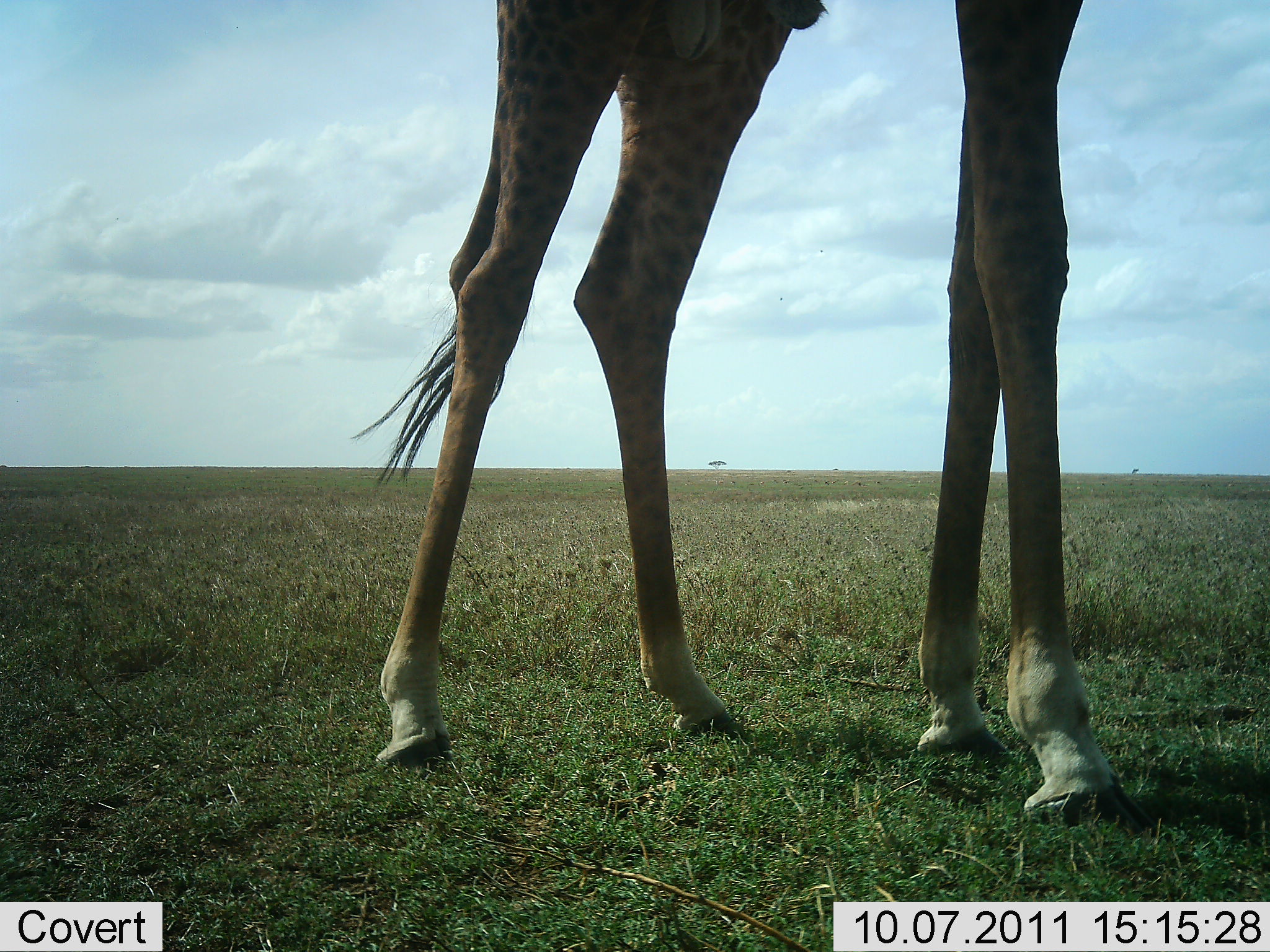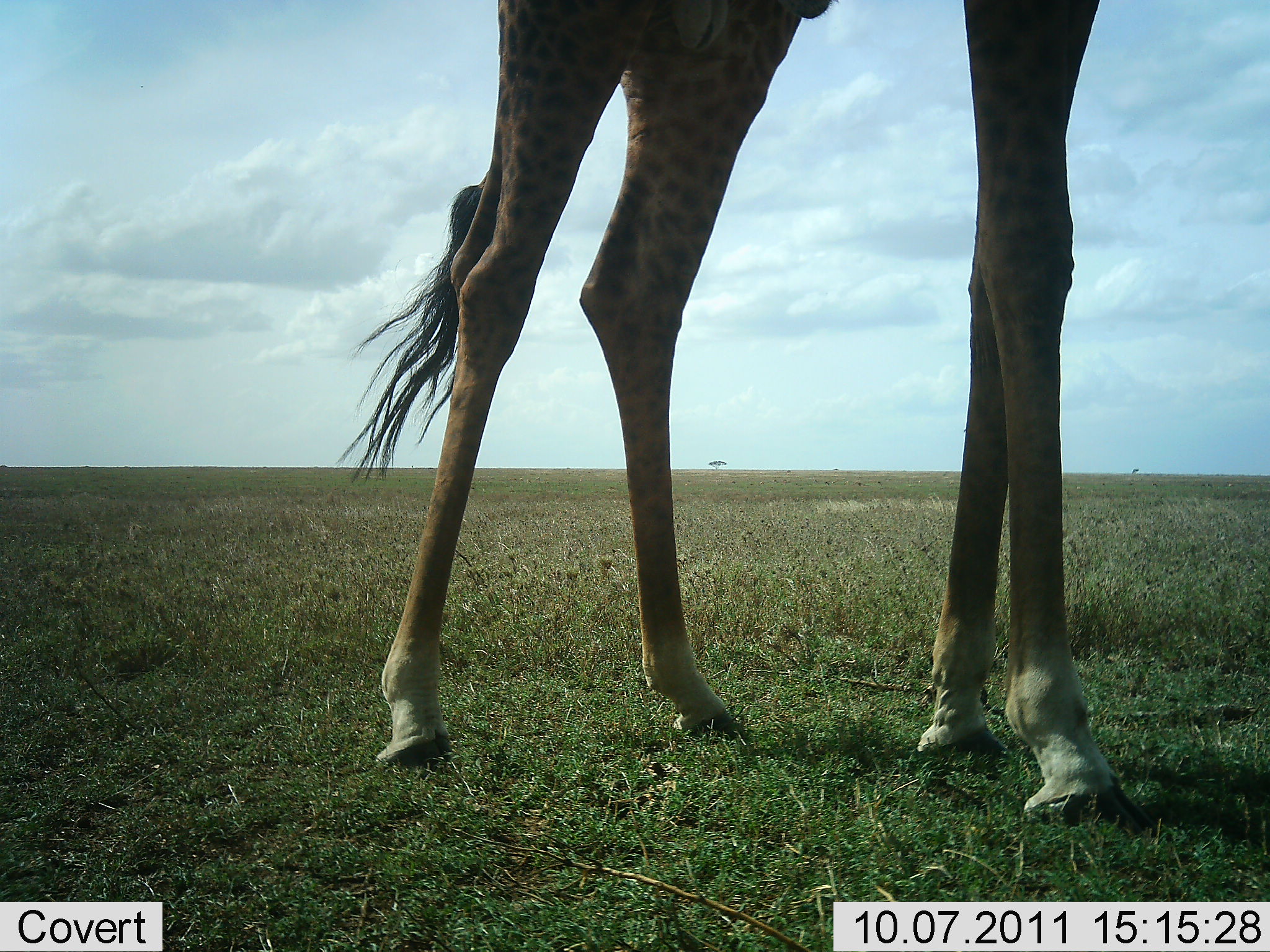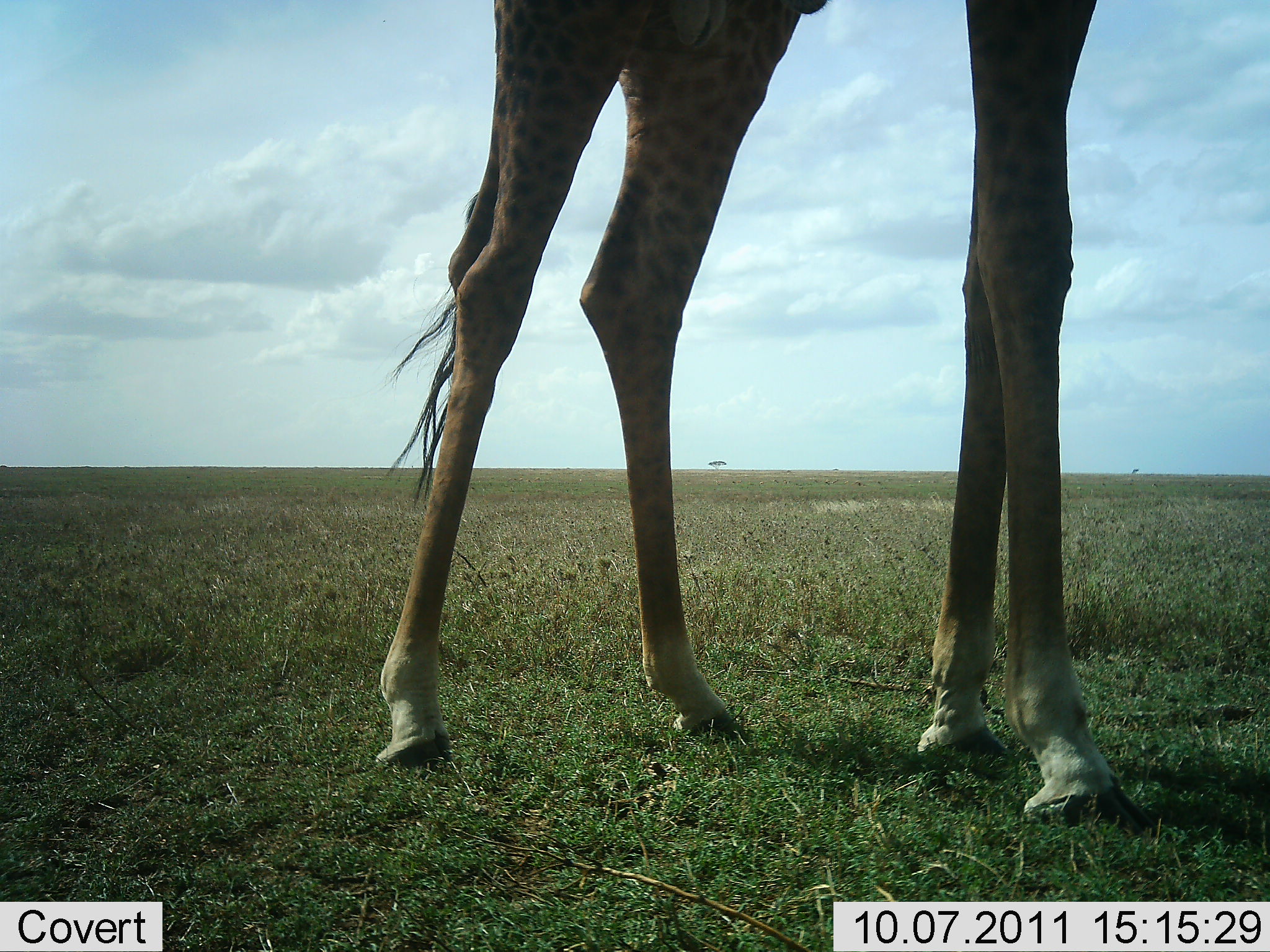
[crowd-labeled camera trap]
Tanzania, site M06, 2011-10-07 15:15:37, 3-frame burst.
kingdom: Animalia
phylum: Chordata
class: Mammalia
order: Artiodactyla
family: Giraffidae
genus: Giraffa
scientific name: Giraffa camelopardalis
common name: giraffe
Giraffe (Giraffa camelopardalis), count 1. Behavior (volunteer vote fractions): standing 100%, resting 0%, moving 0%, interacting 0%. Young present (vote fraction): 0%. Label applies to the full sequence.